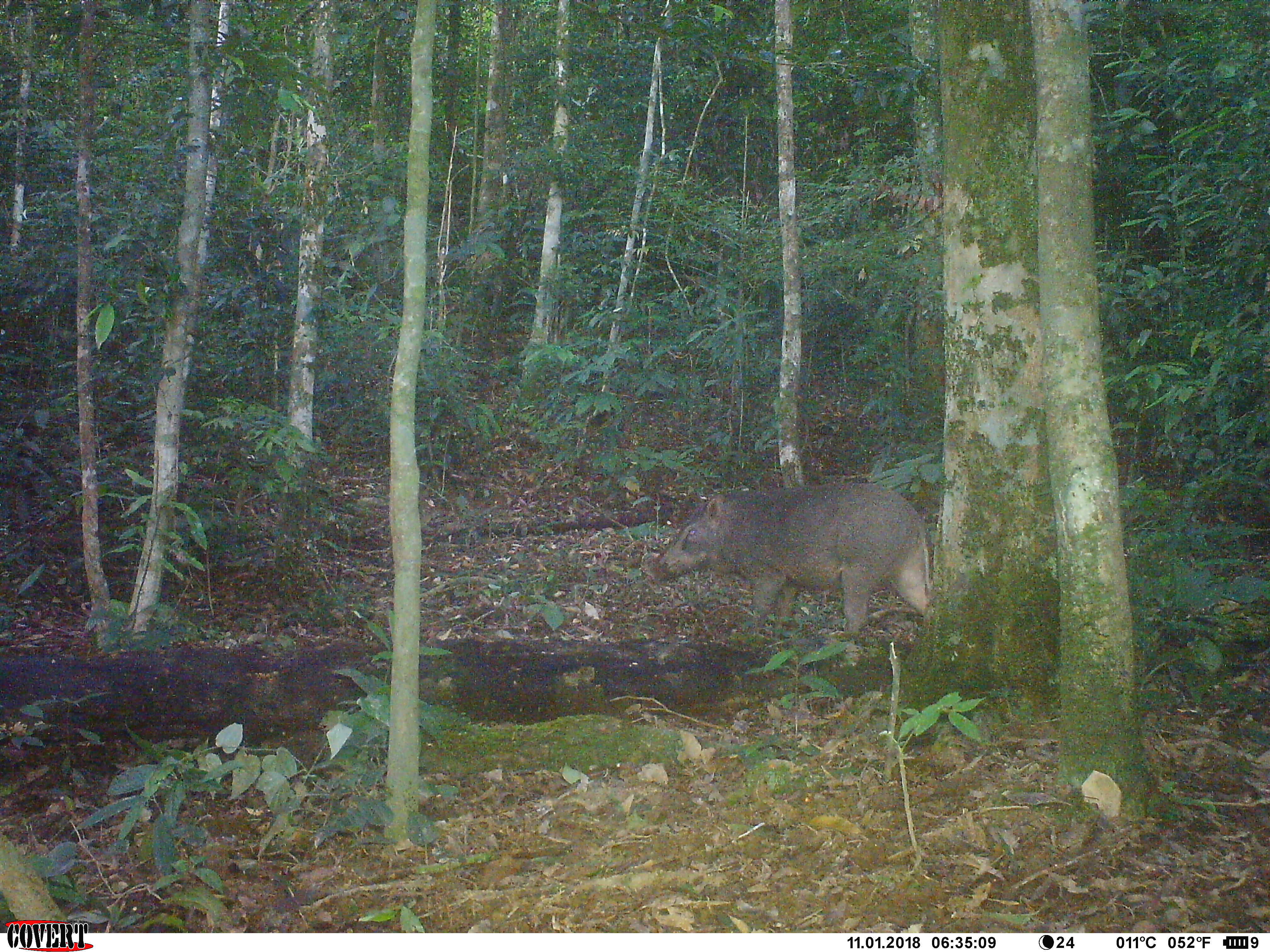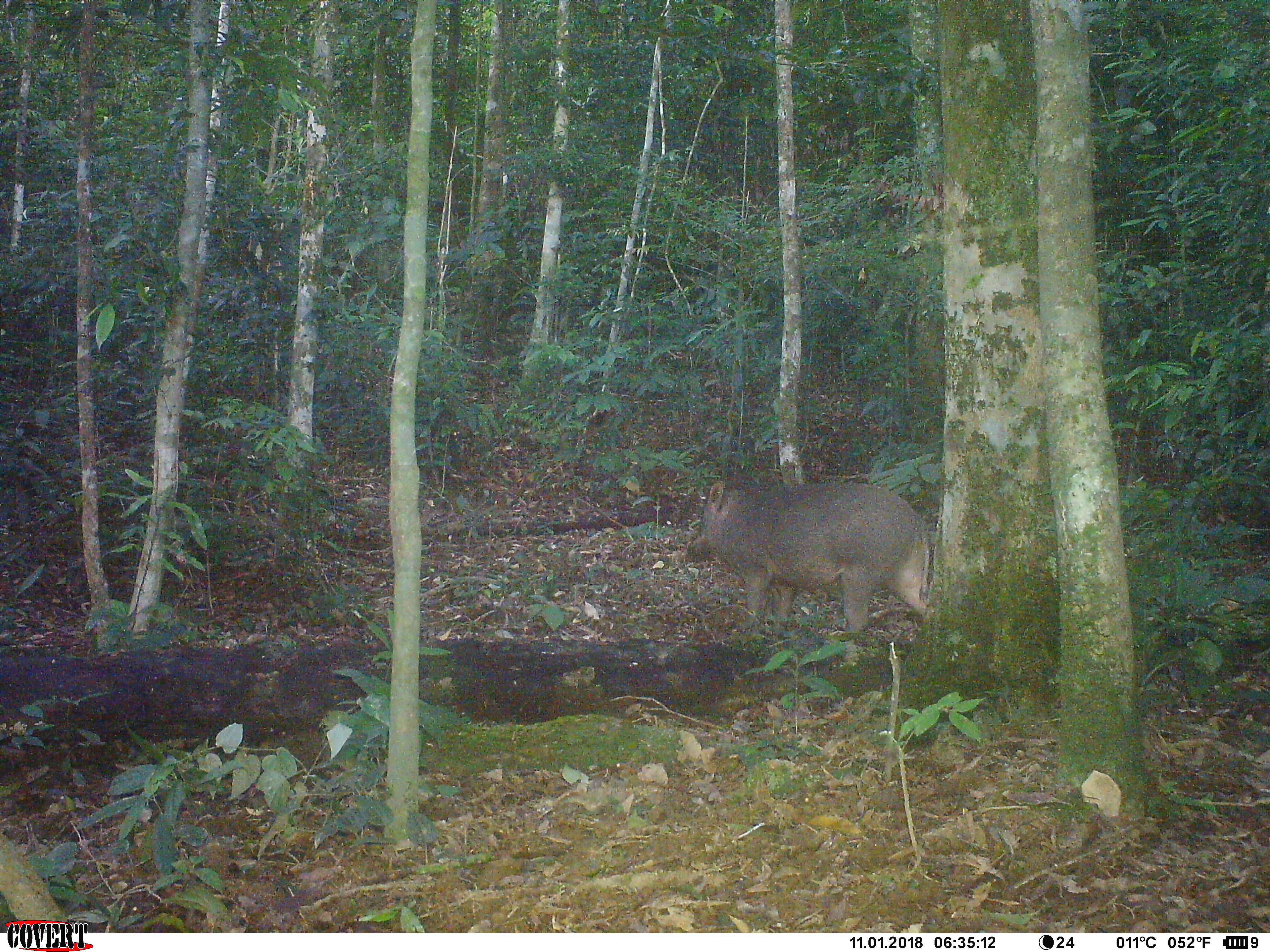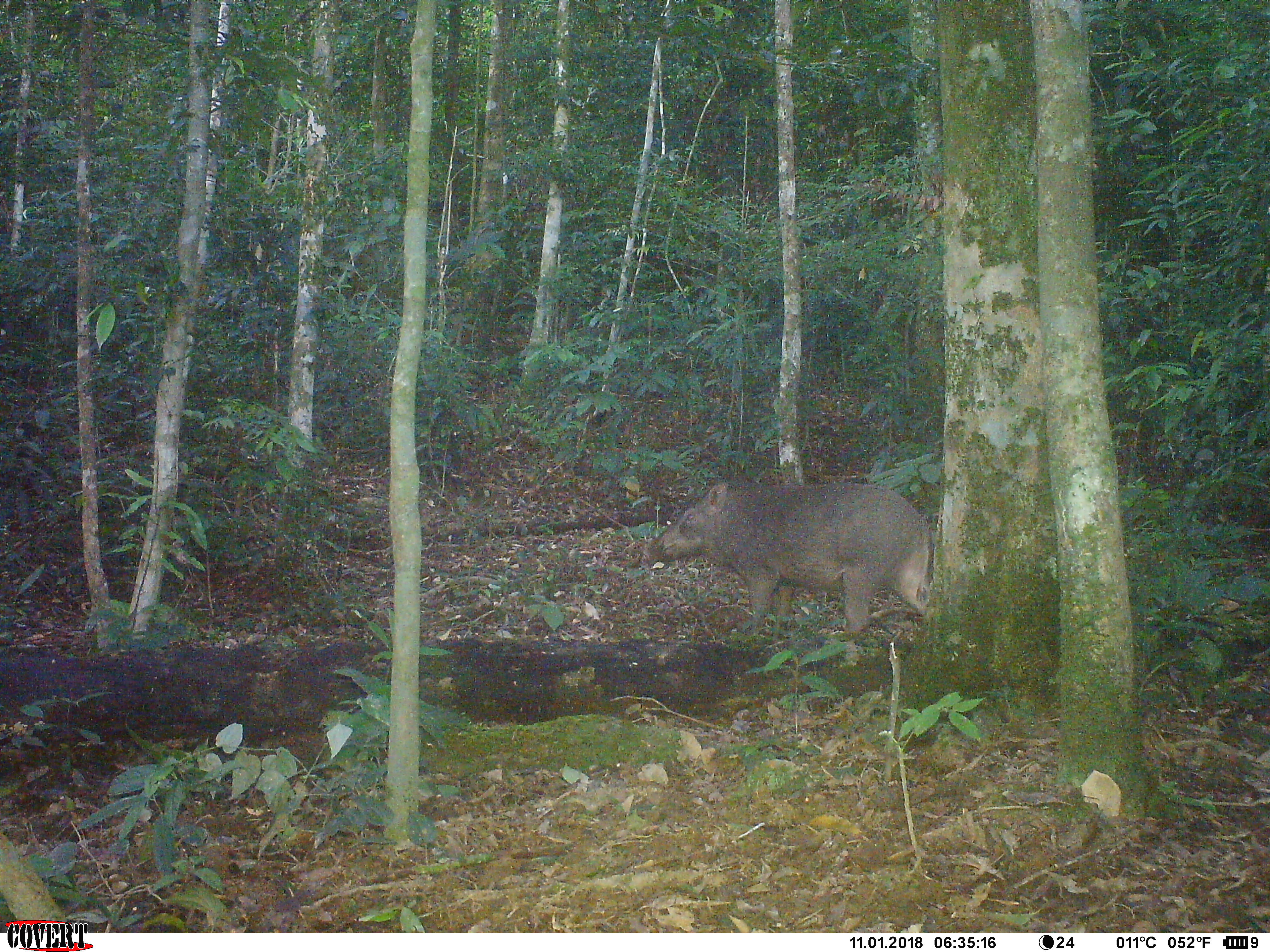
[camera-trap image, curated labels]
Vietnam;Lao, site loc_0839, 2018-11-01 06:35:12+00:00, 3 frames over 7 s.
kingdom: Animalia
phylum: Chordata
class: Mammalia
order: Artiodactyla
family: Suidae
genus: Sus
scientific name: Sus scrofa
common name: eurasian wild pig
Eurasian wild pig (Sus scrofa). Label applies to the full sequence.